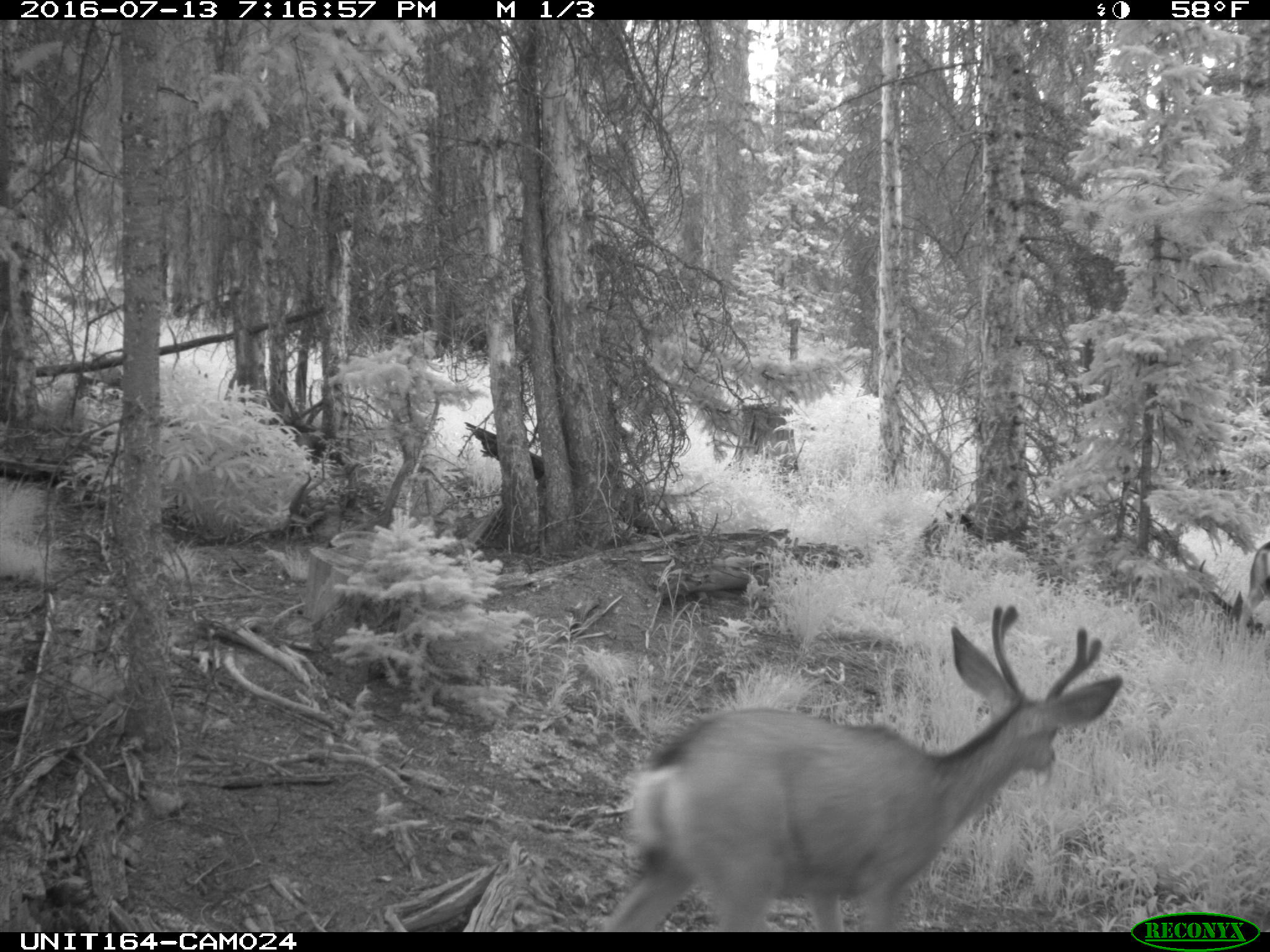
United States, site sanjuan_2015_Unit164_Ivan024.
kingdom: Animalia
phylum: Chordata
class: Mammalia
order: Artiodactyla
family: Cervidae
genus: Odocoileus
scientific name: Odocoileus hemionus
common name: mule deer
Odocoileus hemionus (mule deer).